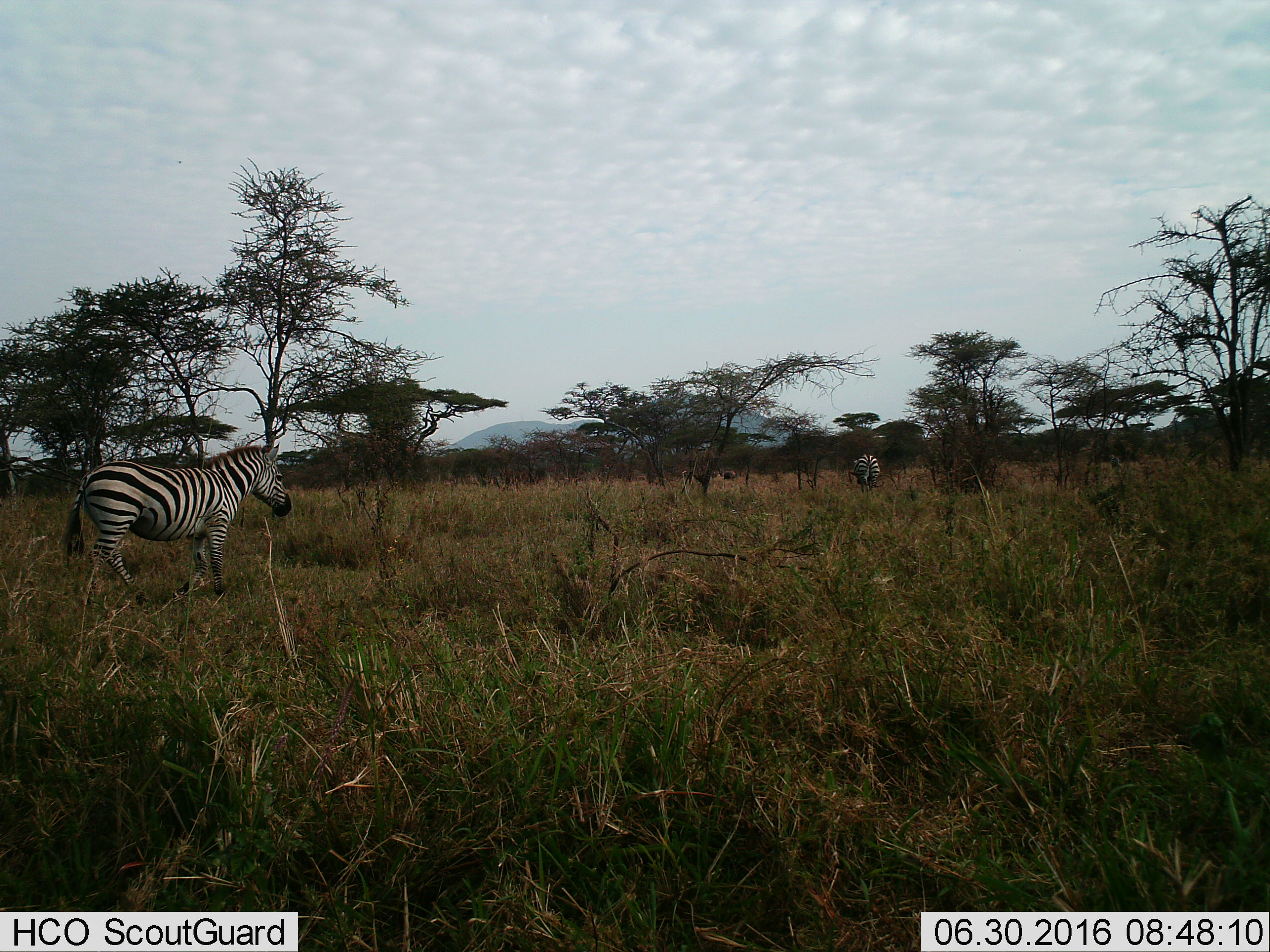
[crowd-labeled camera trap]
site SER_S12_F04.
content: unidentified animal